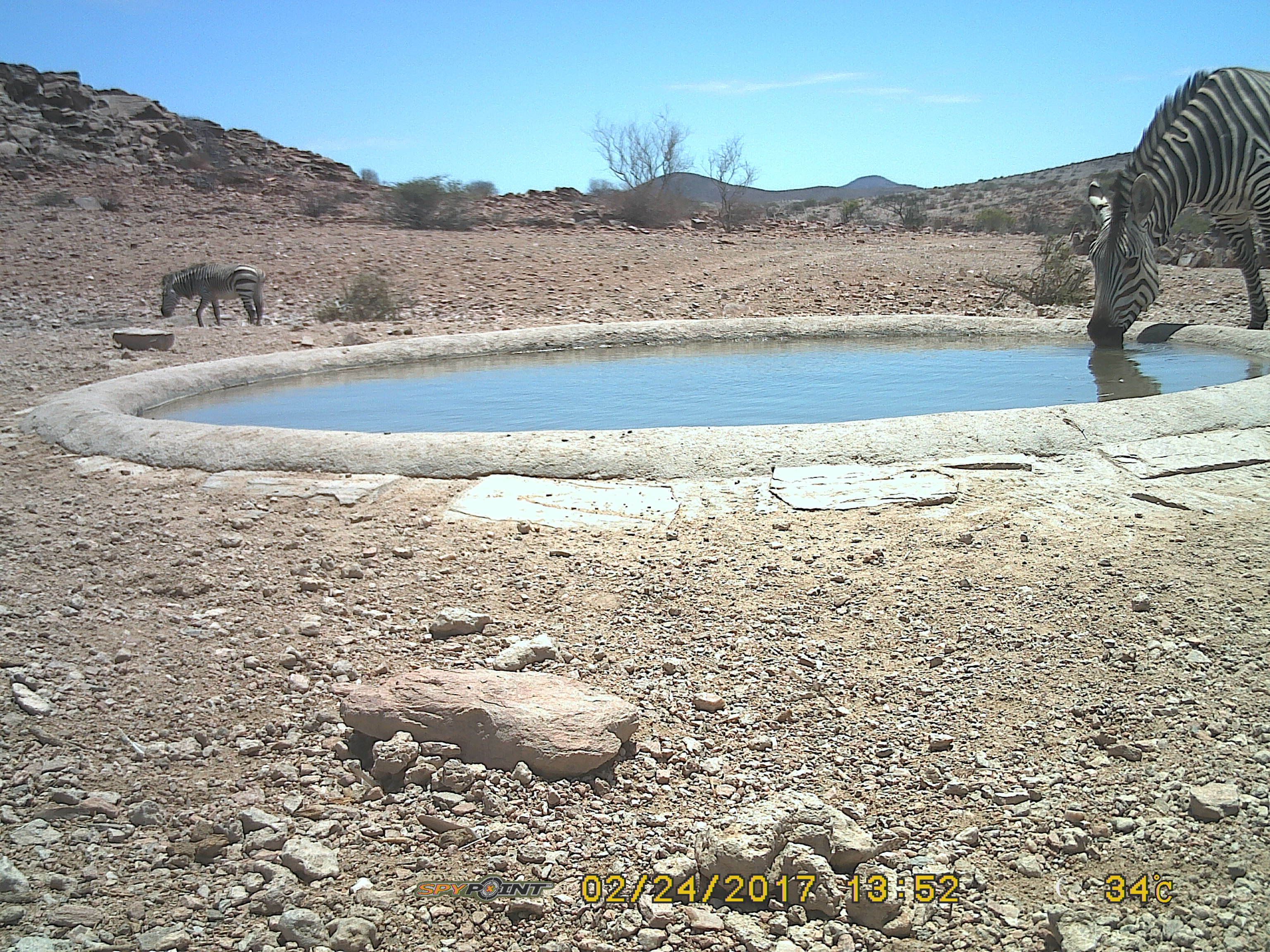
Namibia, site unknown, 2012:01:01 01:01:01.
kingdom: Animalia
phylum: Chordata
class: Mammalia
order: Perissodactyla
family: Equidae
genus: Equus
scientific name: Equus zebra hartmannae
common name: hartmann's mountain zebra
Equus zebra hartmannae (hartmann's mountain zebra).